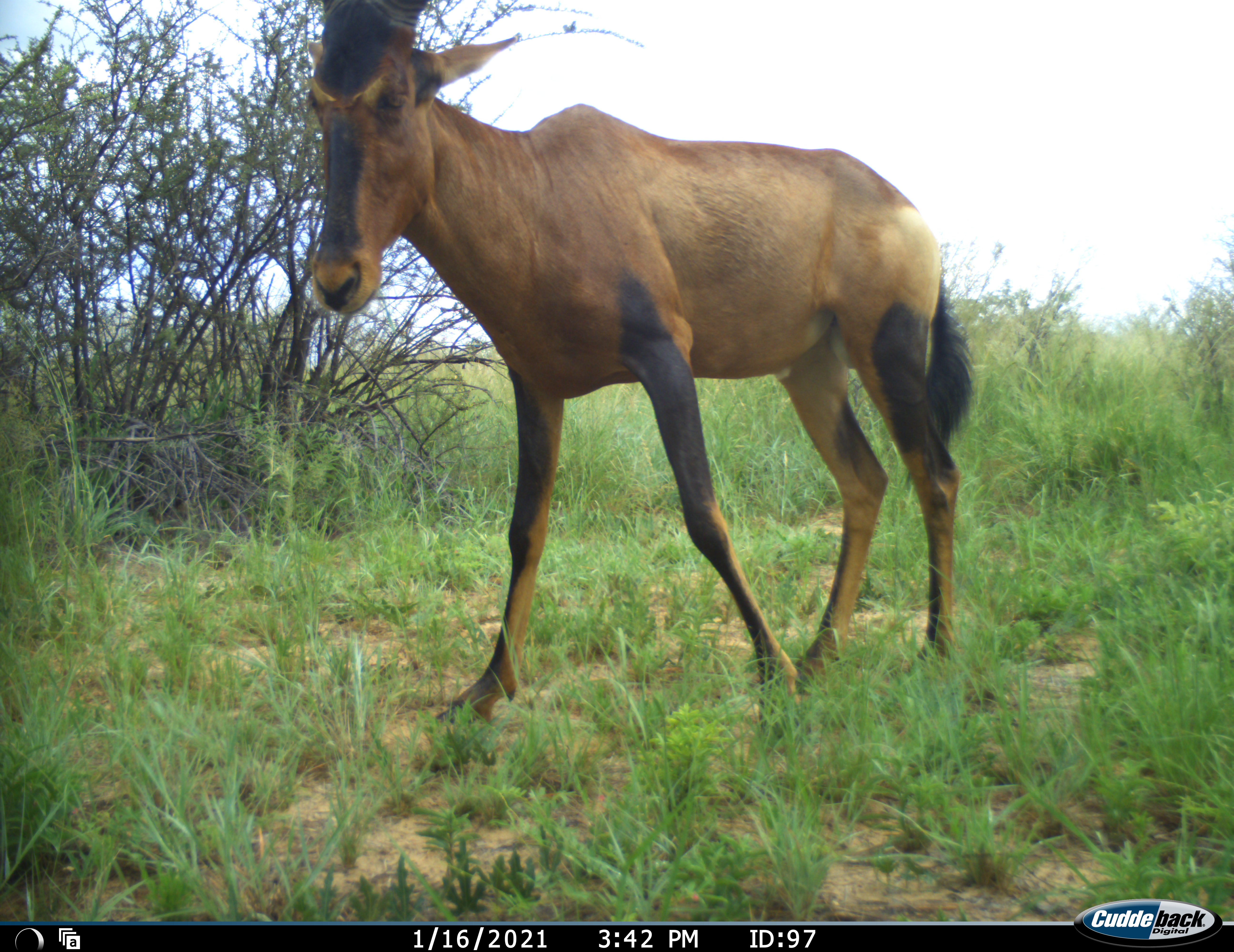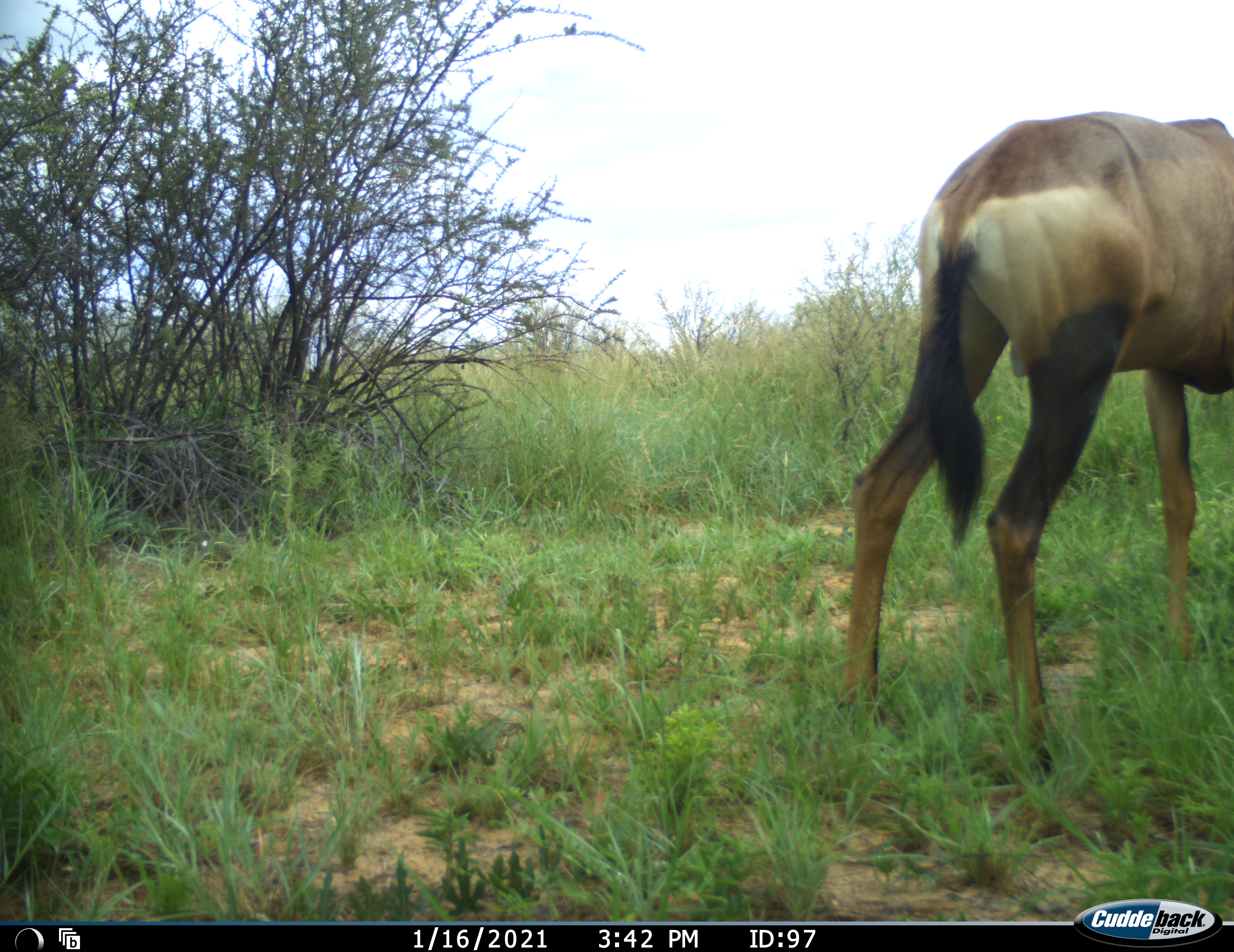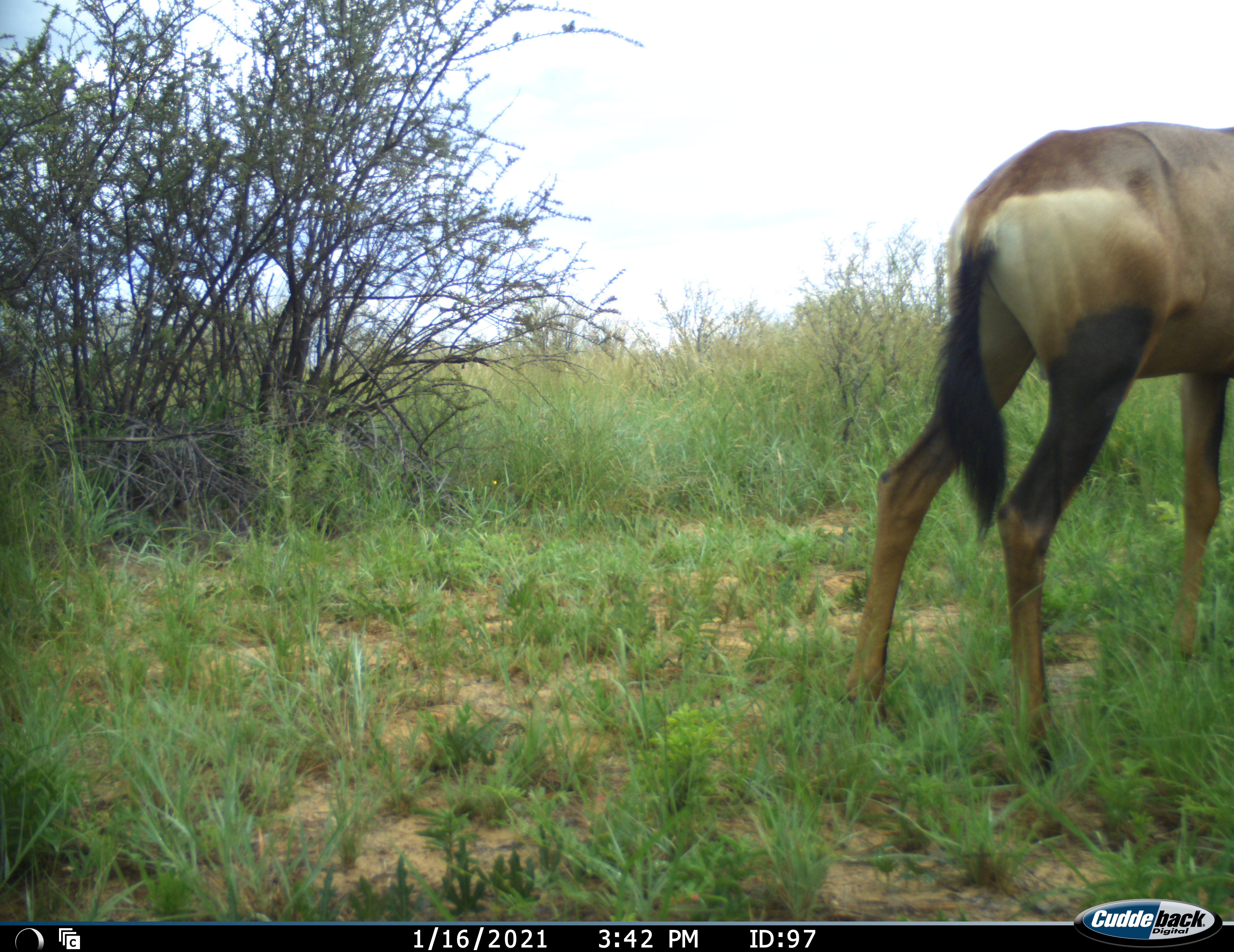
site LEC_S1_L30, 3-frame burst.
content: unidentified animal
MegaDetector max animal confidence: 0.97